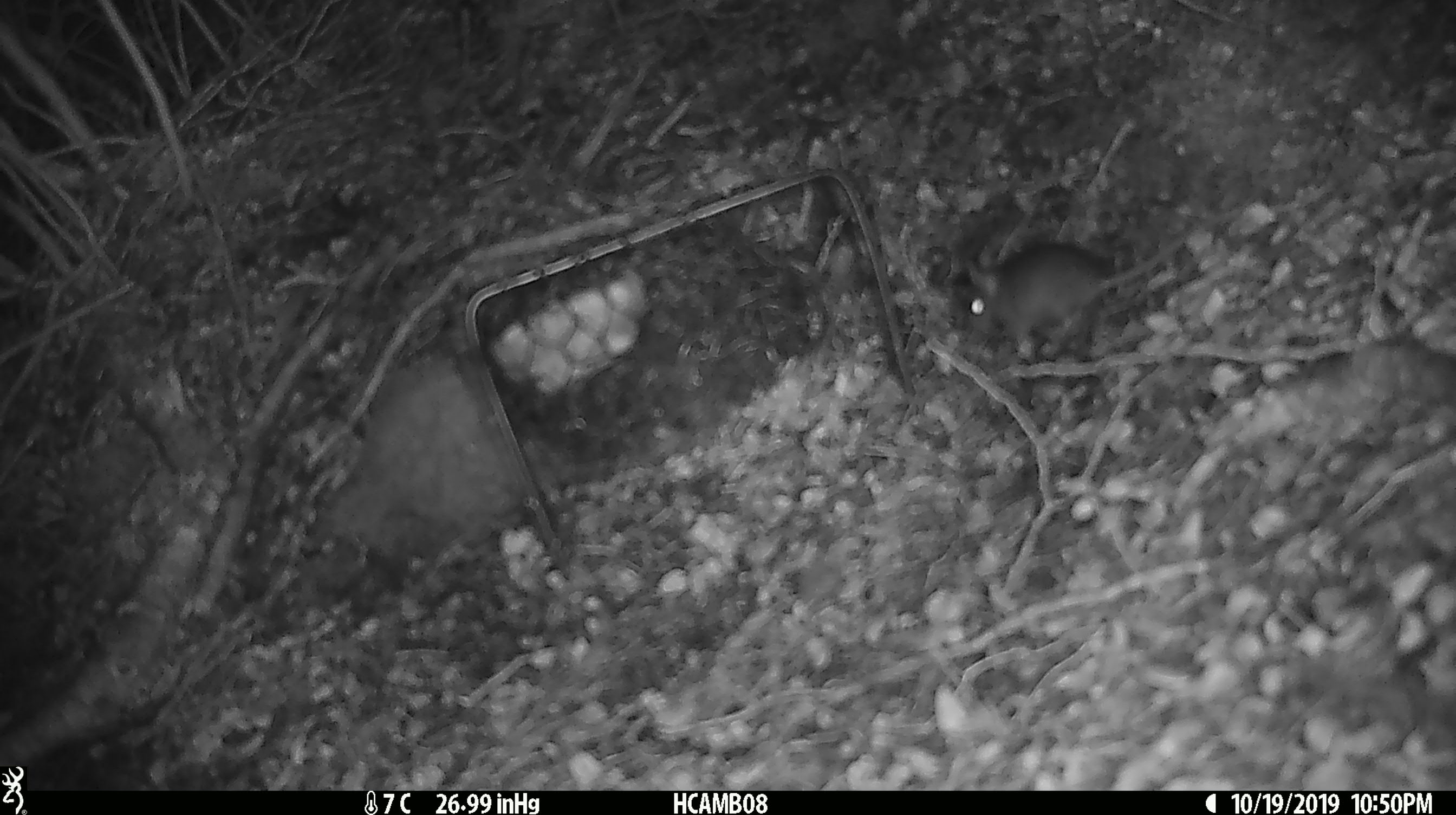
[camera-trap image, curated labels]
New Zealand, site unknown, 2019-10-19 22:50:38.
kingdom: Animalia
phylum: Chordata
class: Mammalia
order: Rodentia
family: Muridae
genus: Mus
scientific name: Mus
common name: mouse